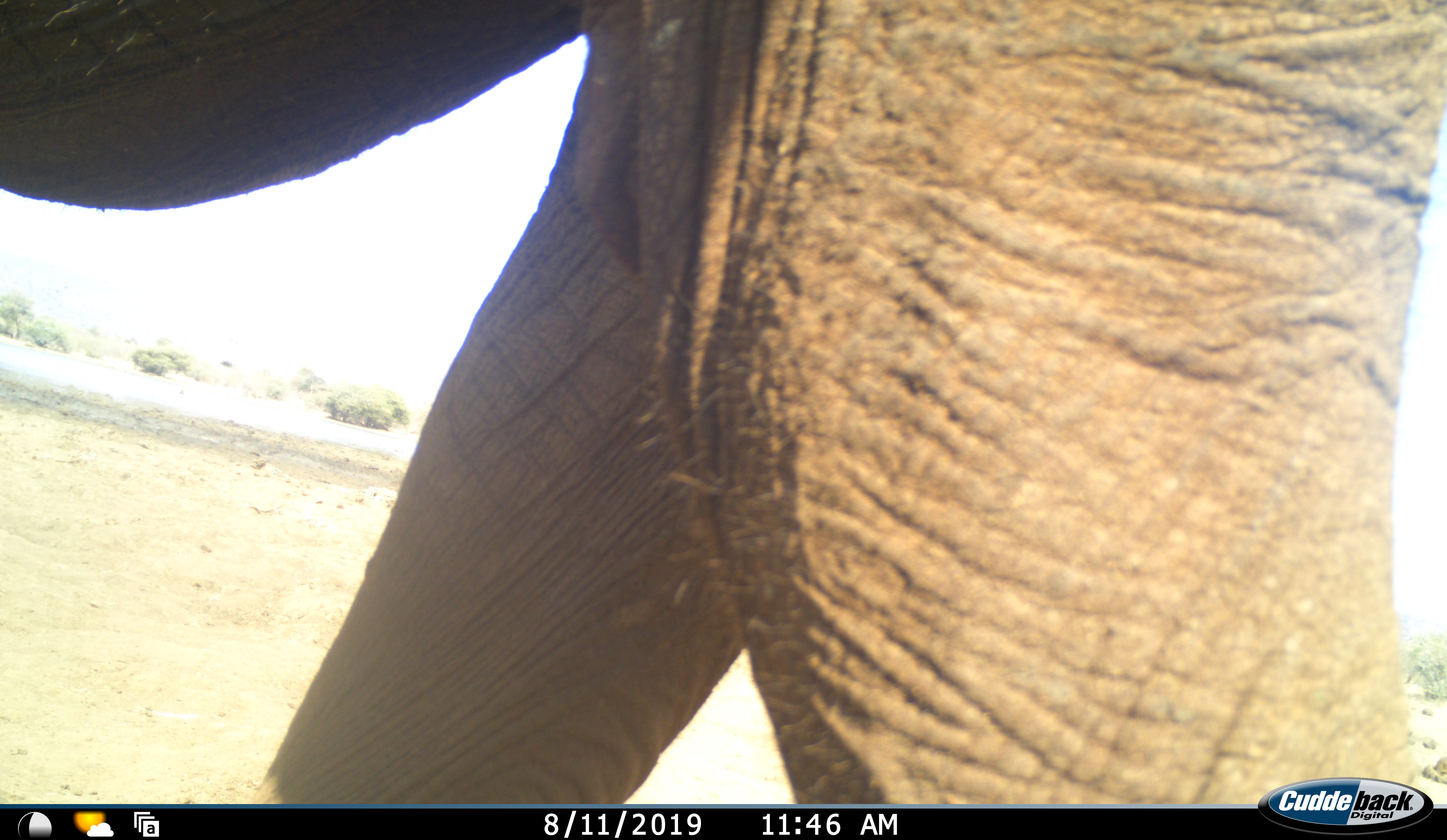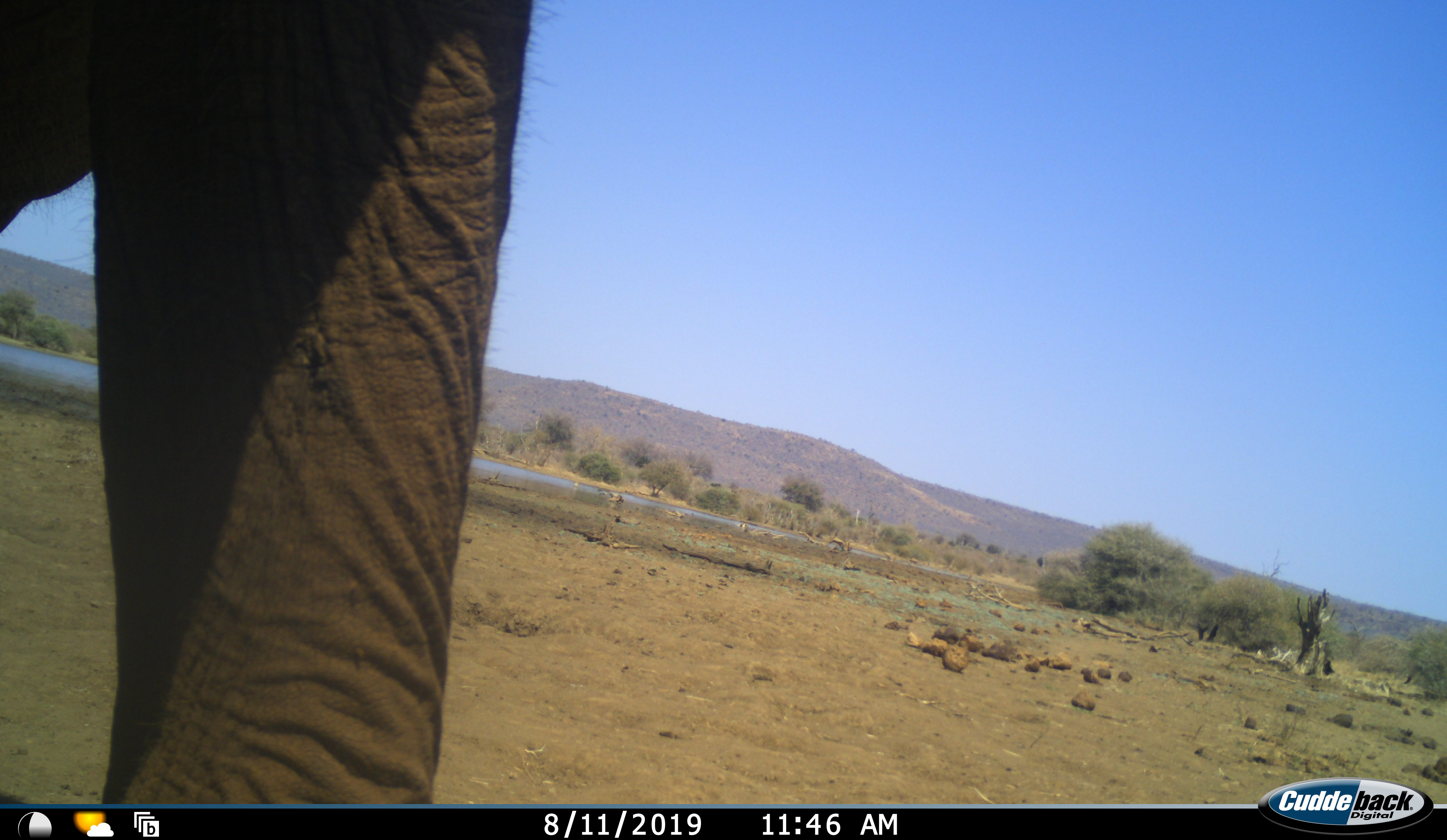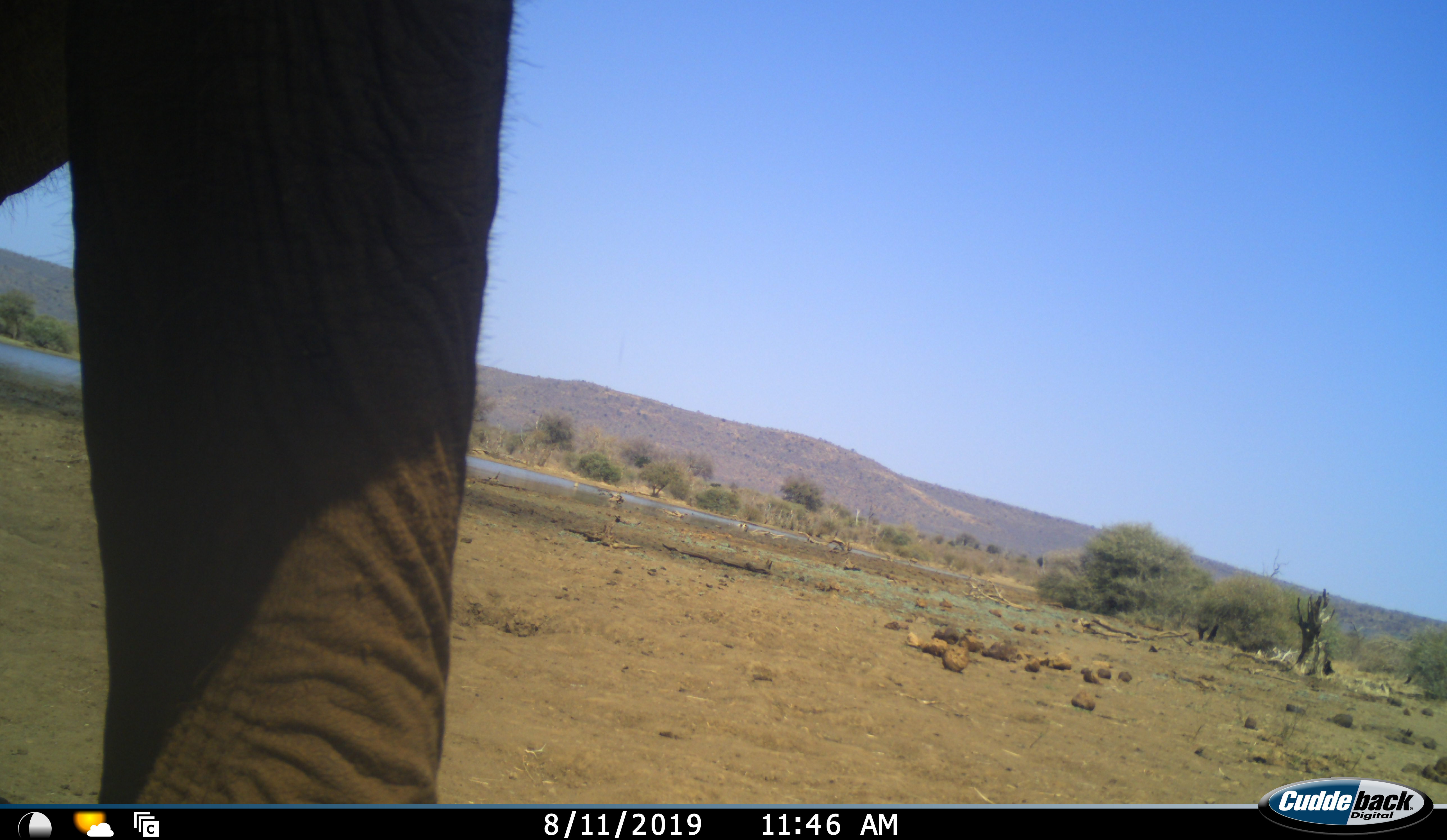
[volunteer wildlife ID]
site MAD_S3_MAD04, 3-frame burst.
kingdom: Animalia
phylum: Chordata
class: Mammalia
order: Proboscidea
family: Elephantidae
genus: Loxodonta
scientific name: Loxodonta africana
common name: african bush elephant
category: elephant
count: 1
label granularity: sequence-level